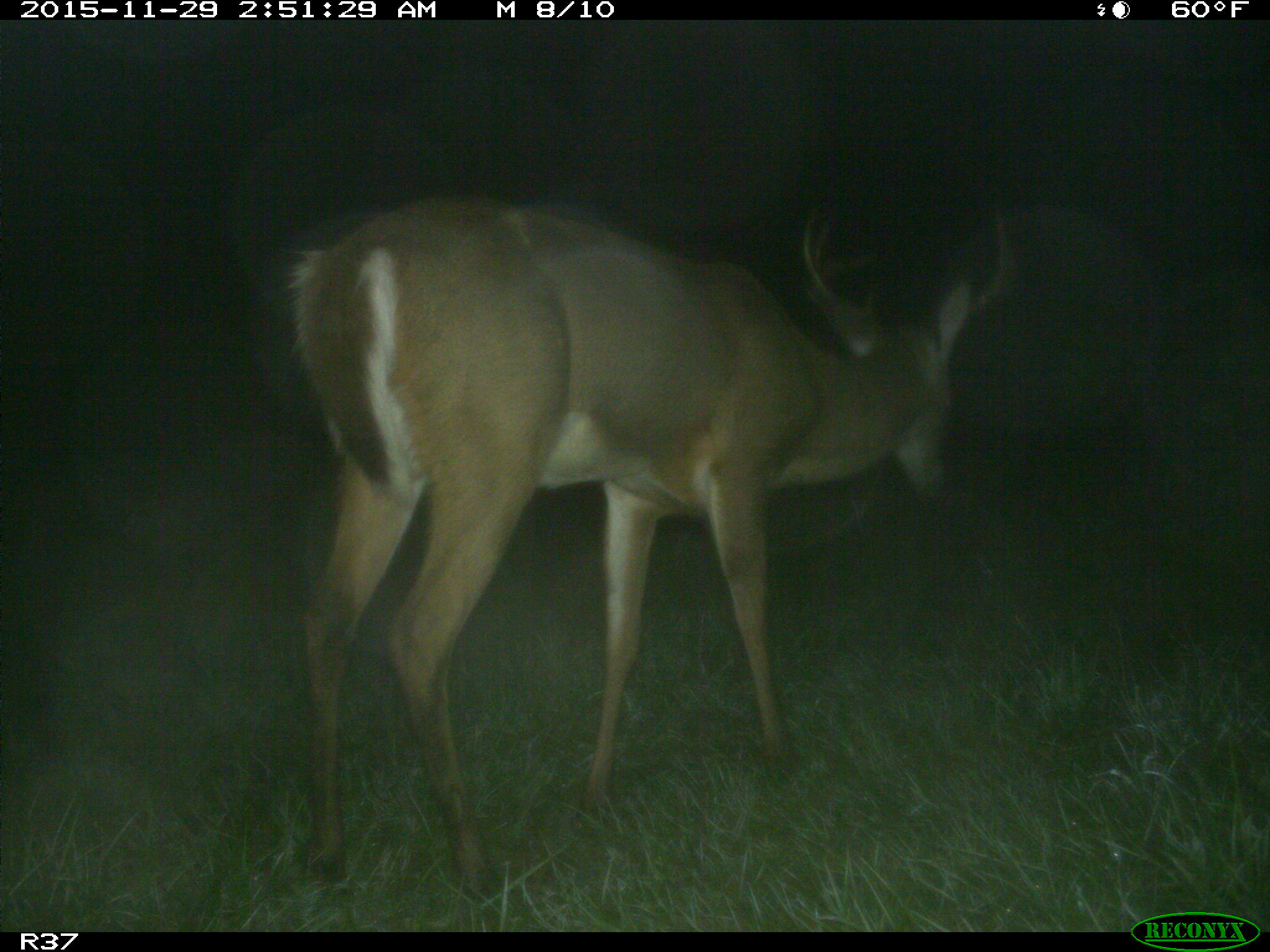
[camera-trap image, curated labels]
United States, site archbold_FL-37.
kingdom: Animalia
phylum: Chordata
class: Mammalia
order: Artiodactyla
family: Cervidae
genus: Odocoileus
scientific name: Odocoileus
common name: deer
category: unidentified deer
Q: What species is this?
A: Unidentified deer (deer) (Odocoileus).